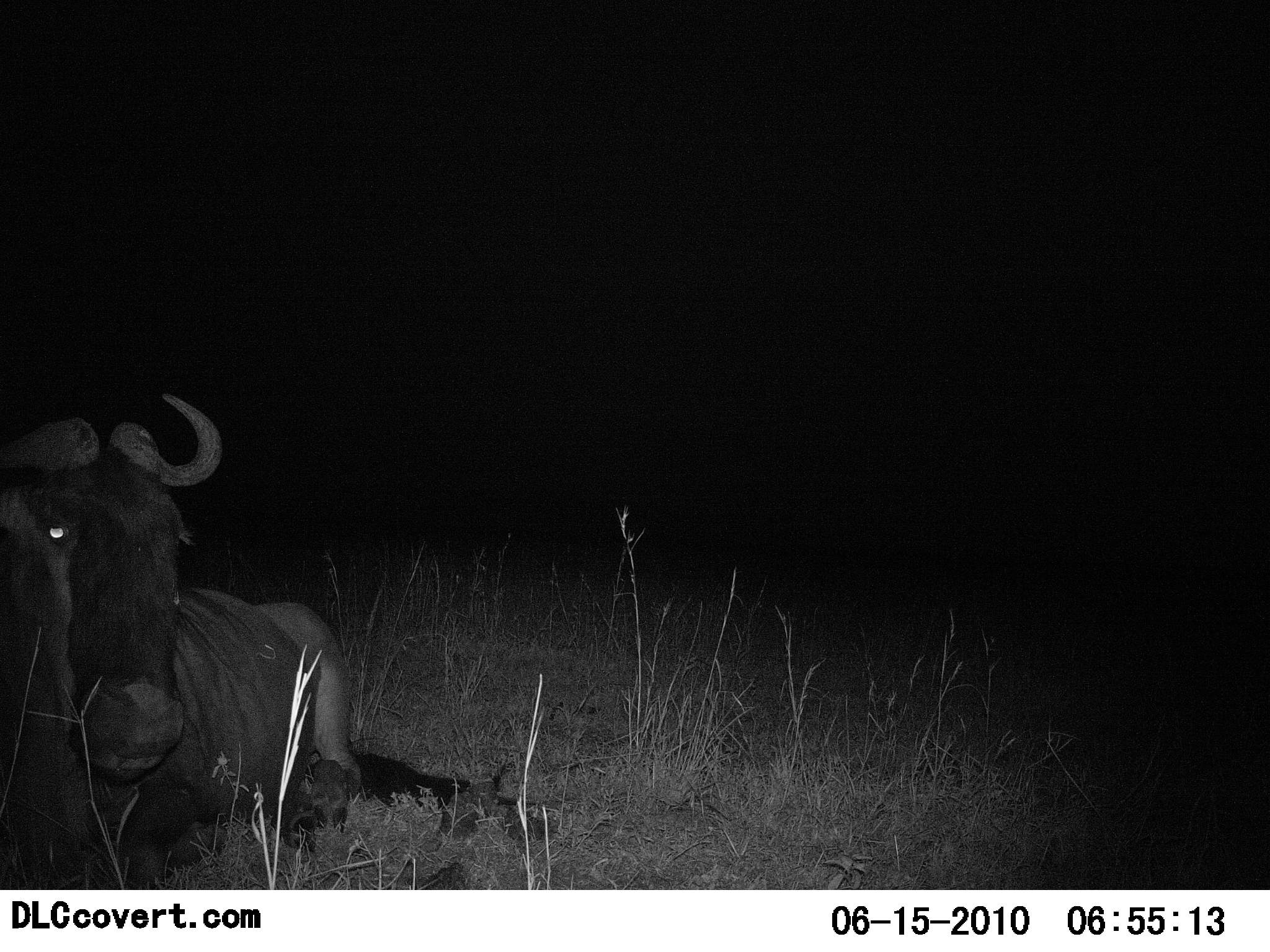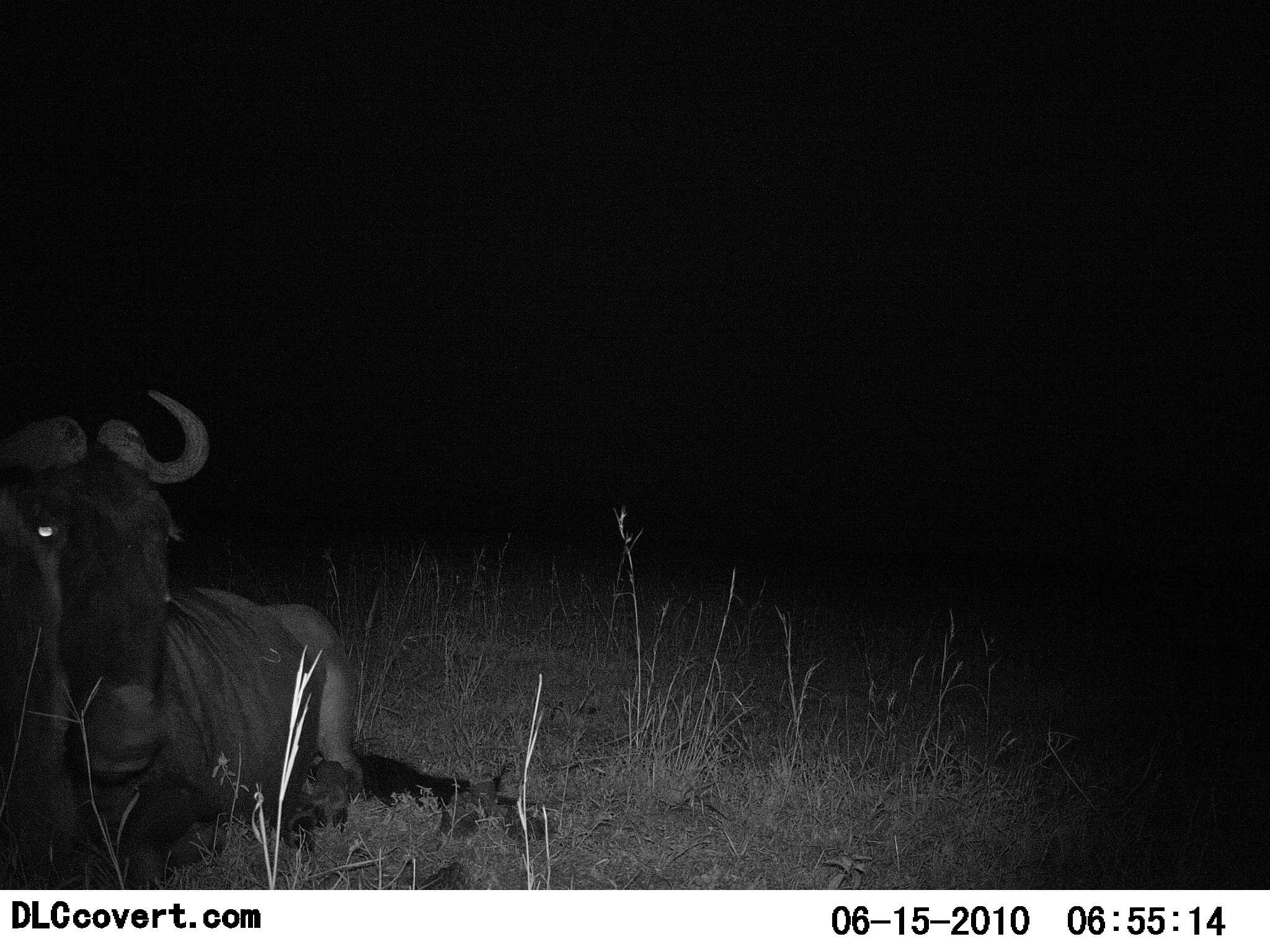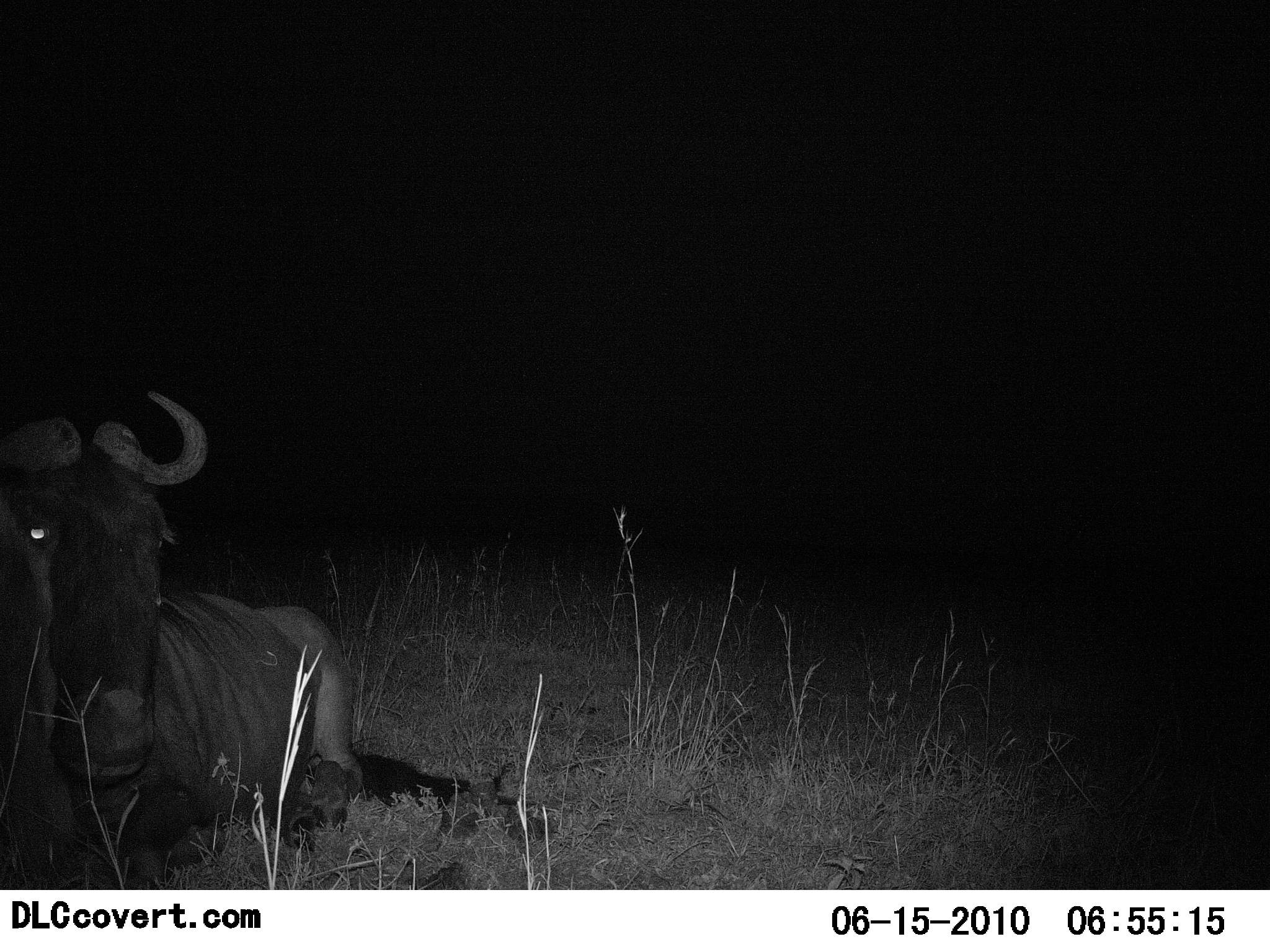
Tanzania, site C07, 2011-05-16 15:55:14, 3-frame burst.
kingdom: Animalia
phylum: Chordata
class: Mammalia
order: Artiodactyla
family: Bovidae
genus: Connochaetes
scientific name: Connochaetes taurinus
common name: blue wildebeest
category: wildebeest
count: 1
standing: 0%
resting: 100%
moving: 0%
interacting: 0%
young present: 0%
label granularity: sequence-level